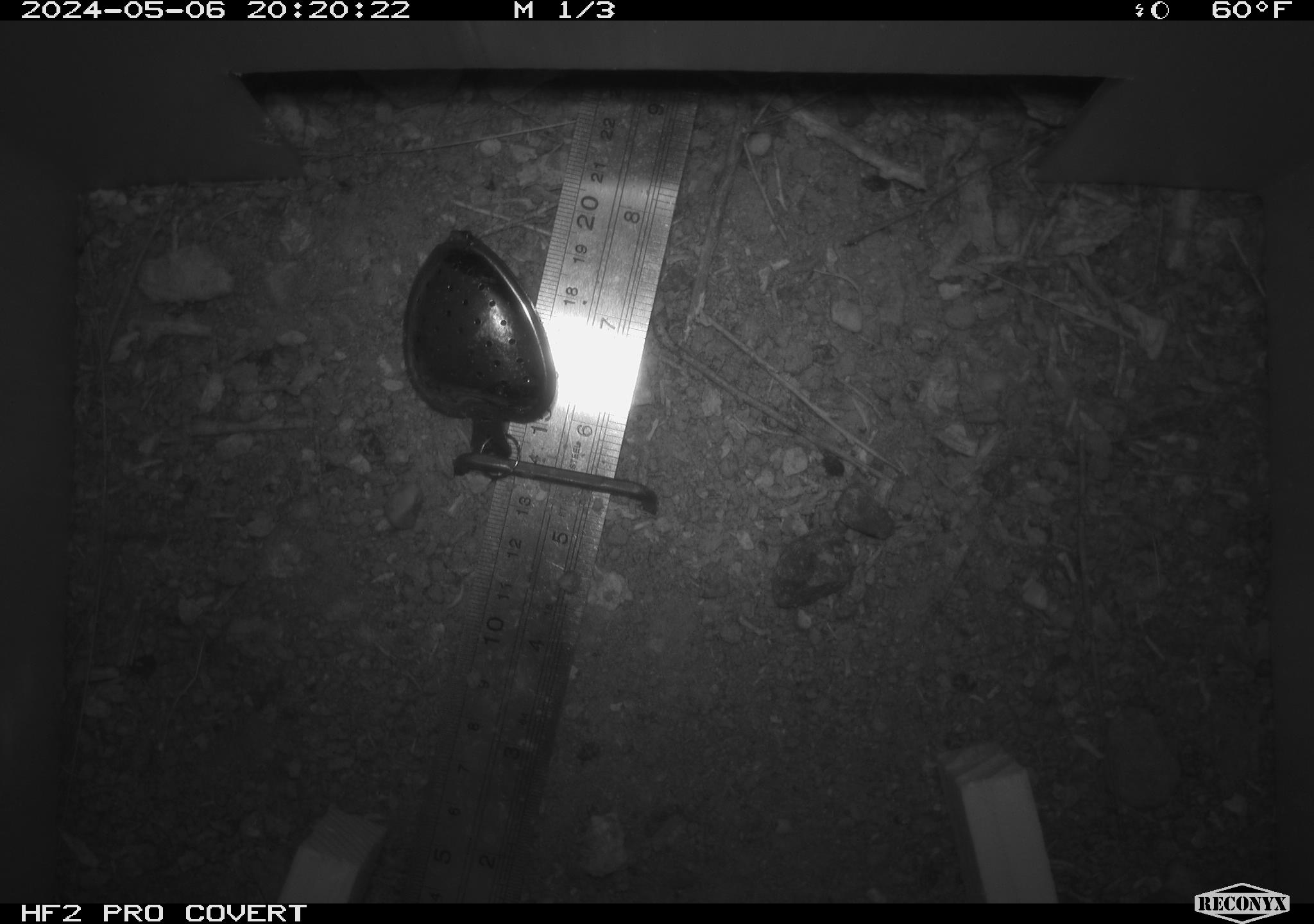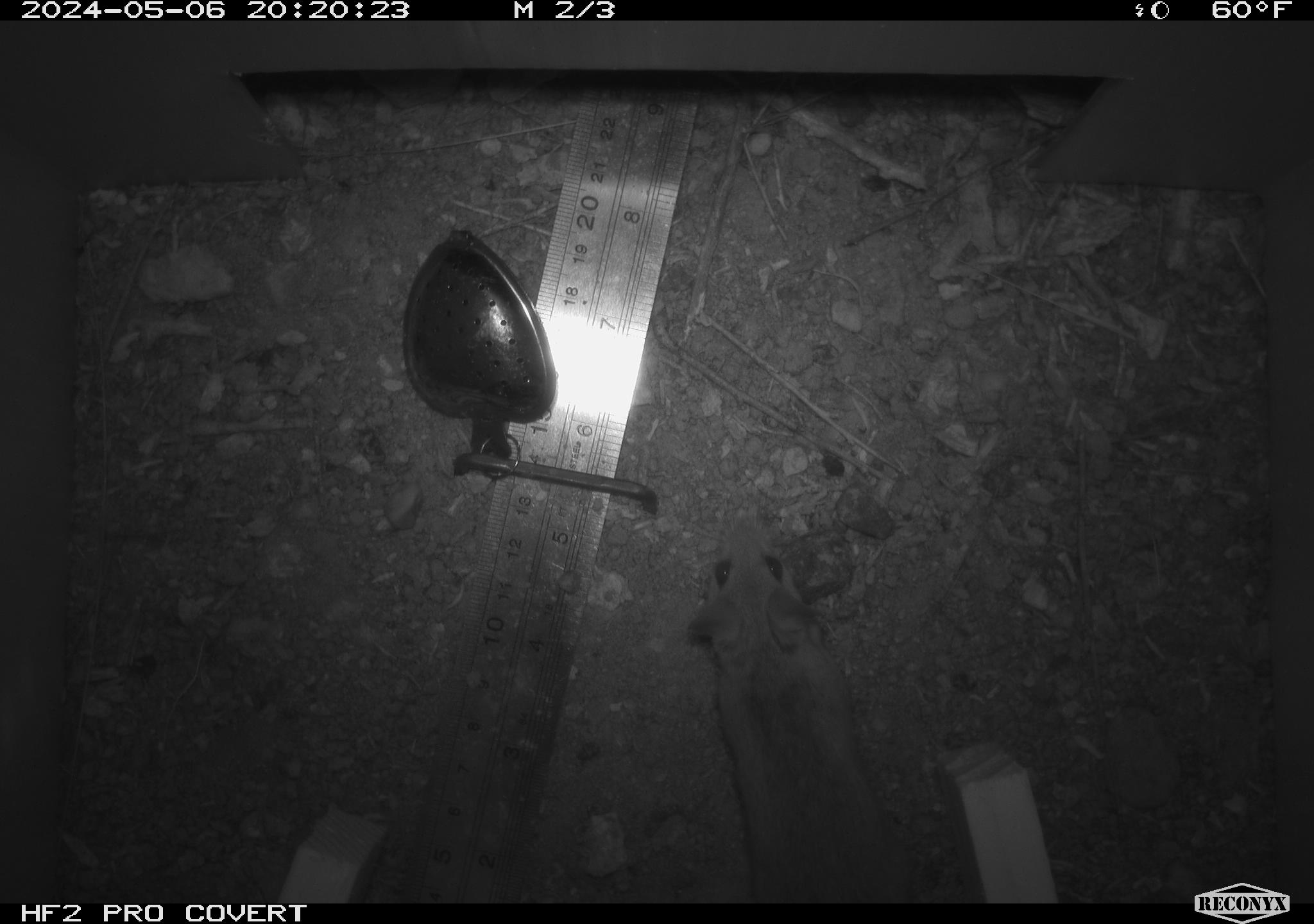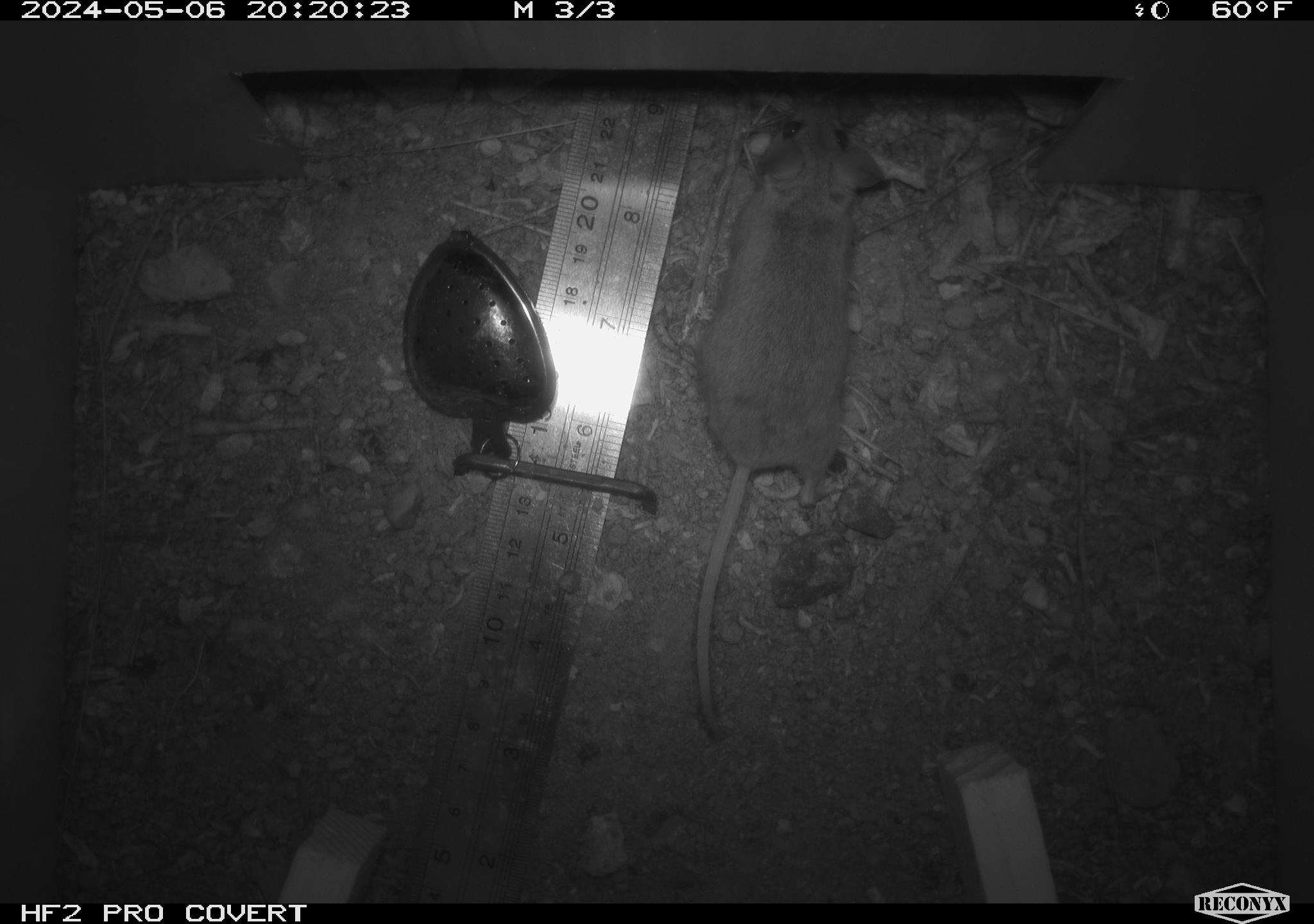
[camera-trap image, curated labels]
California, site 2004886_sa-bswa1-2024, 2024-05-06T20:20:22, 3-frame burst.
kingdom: Animalia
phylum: Chordata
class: Mammalia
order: Rodentia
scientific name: Rodentia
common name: mouse species